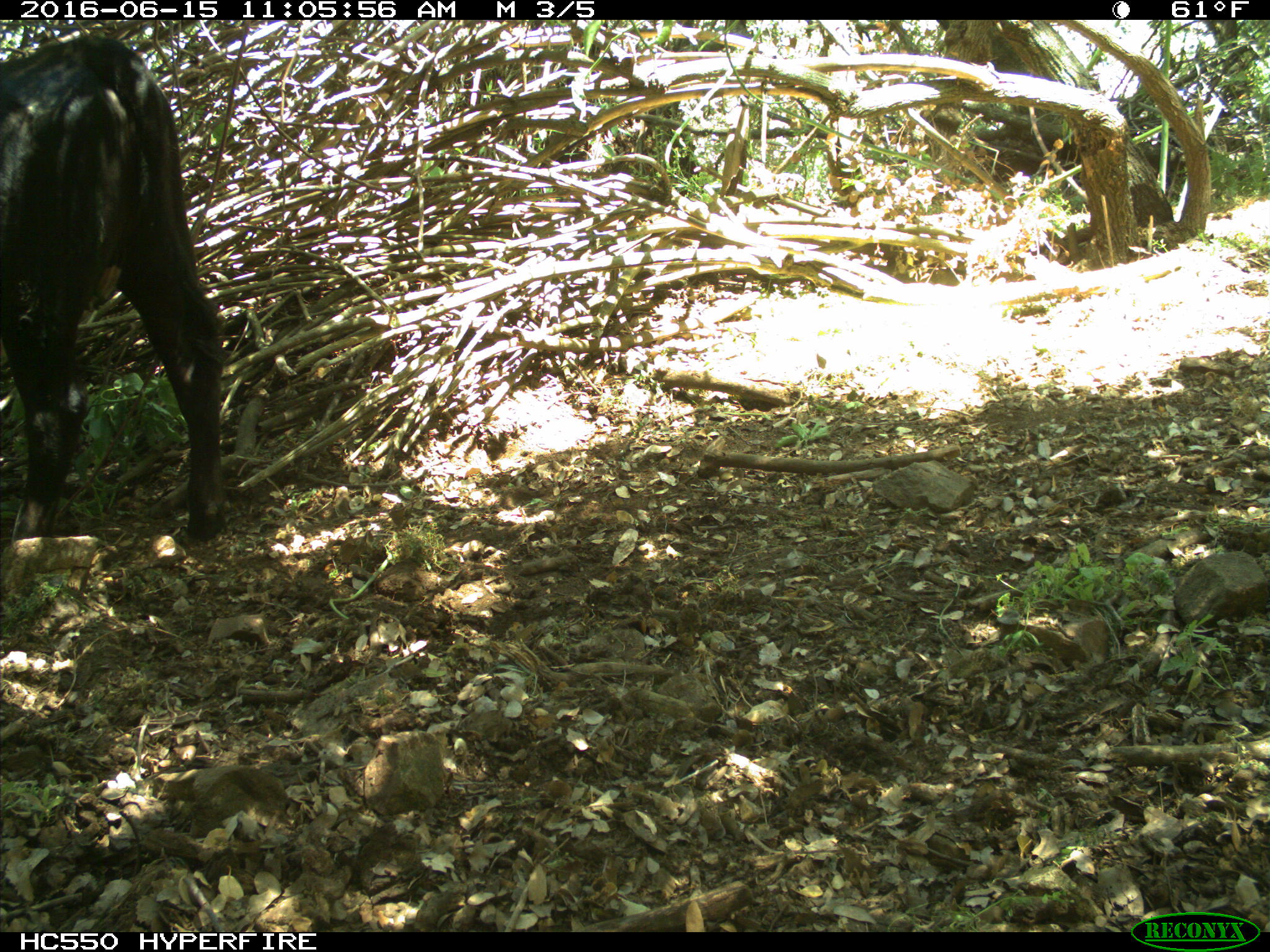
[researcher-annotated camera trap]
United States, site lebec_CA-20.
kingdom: Animalia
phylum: Chordata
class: Mammalia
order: Artiodactyla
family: Bovidae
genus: Bos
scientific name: Bos taurus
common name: domestic cow